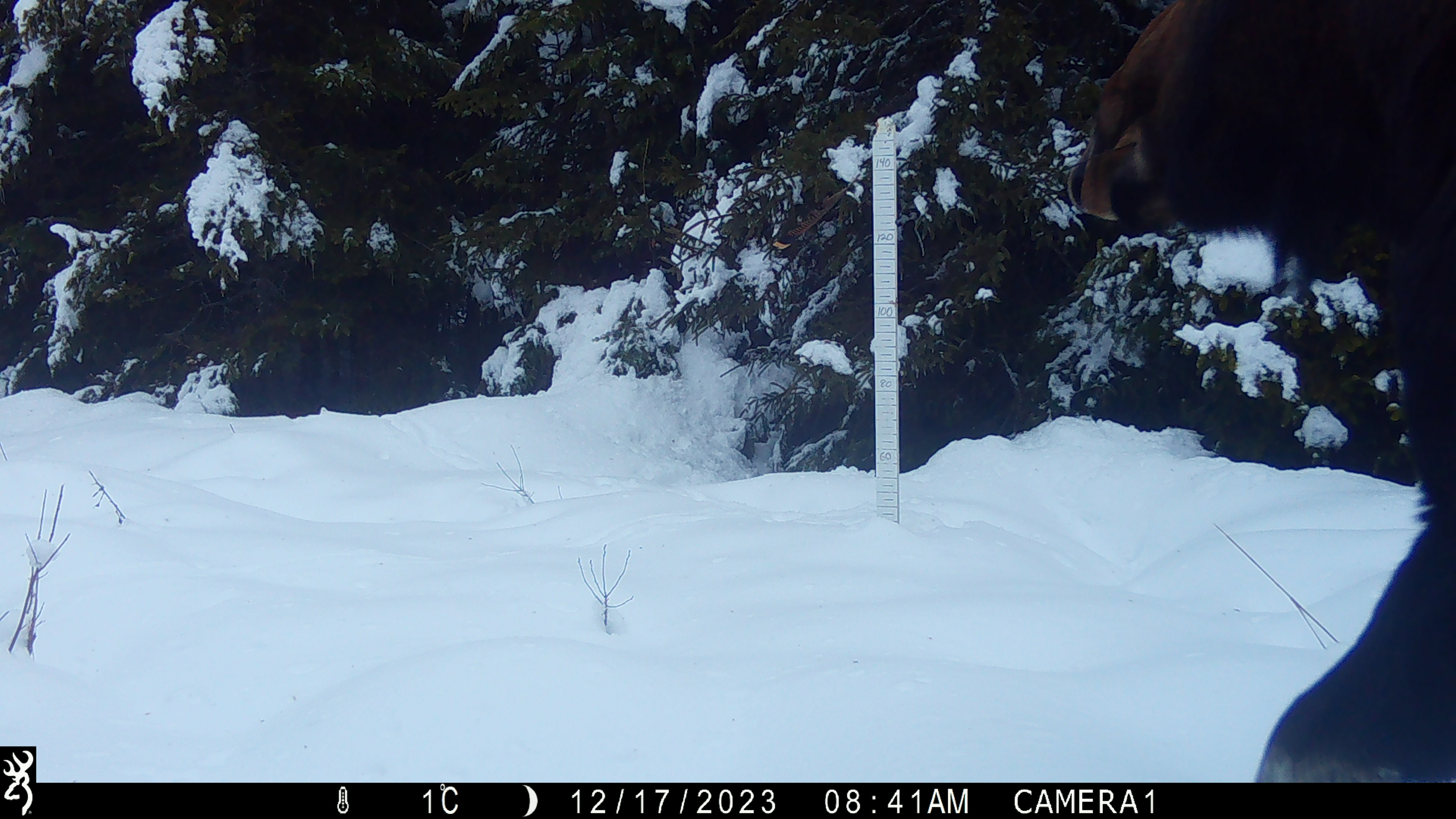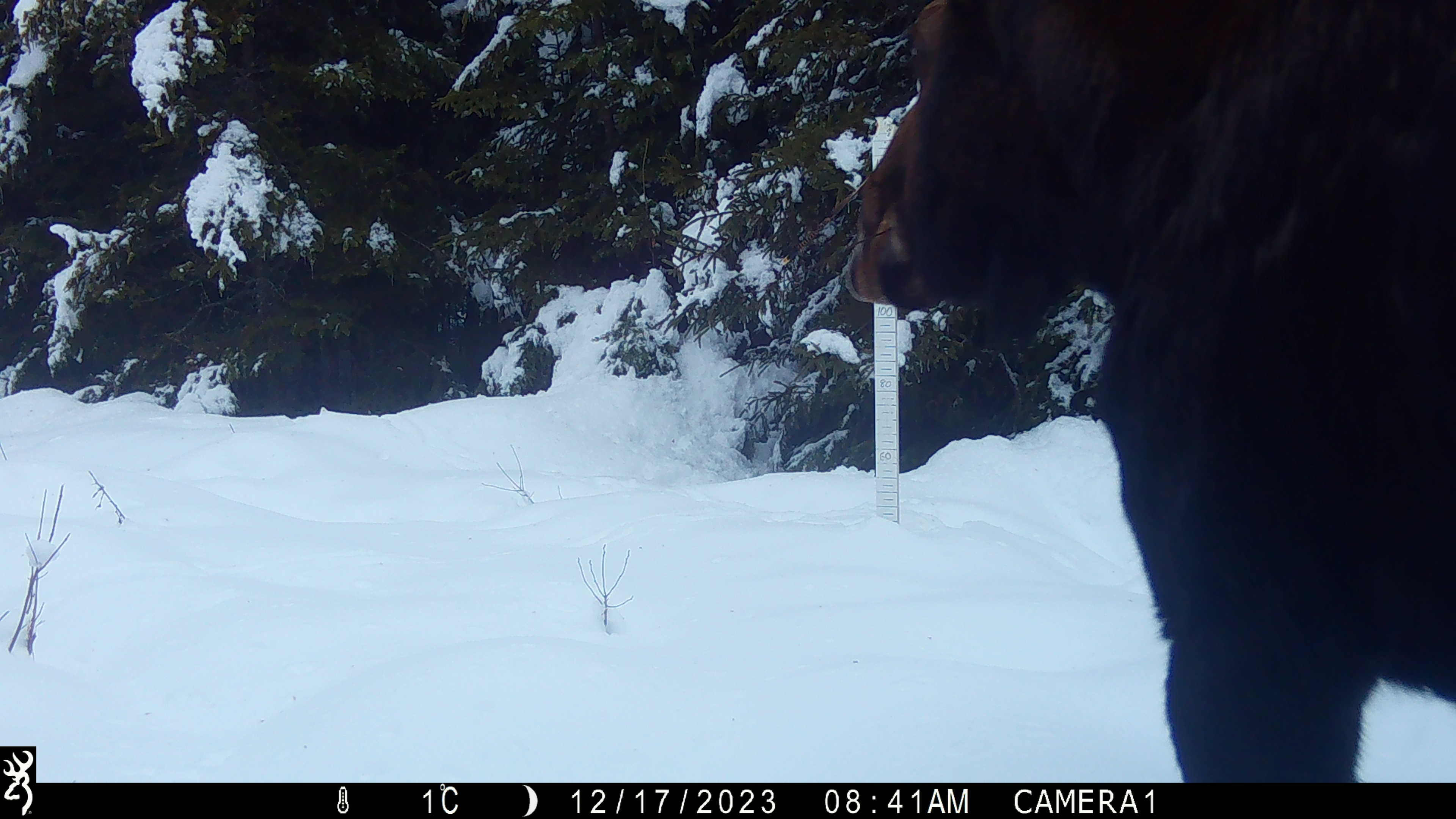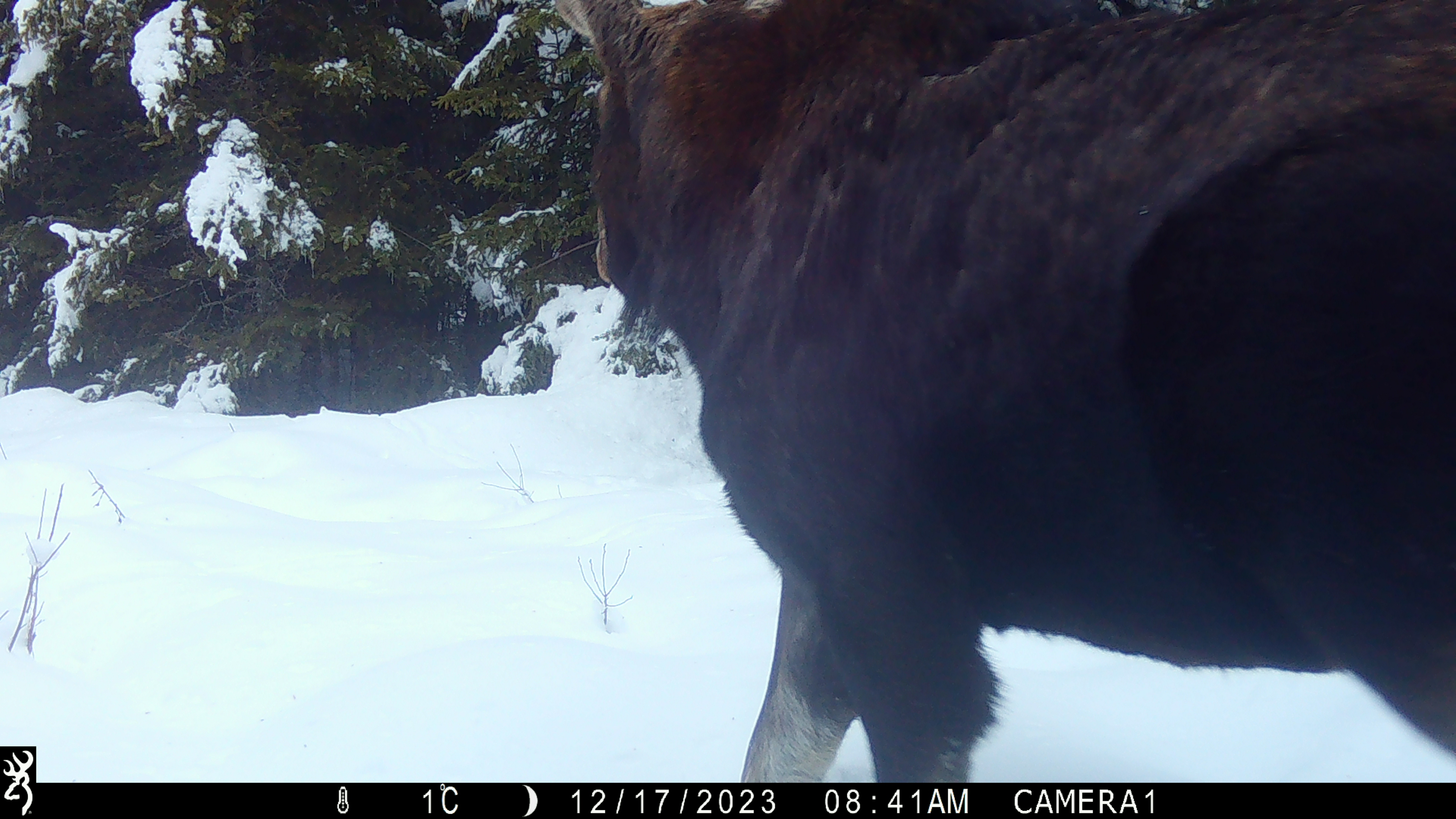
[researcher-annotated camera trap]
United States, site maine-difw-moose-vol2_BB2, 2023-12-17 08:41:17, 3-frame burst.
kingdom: Animalia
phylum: Chordata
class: Mammalia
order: Artiodactyla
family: Cervidae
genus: Alces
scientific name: Alces alces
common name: moose